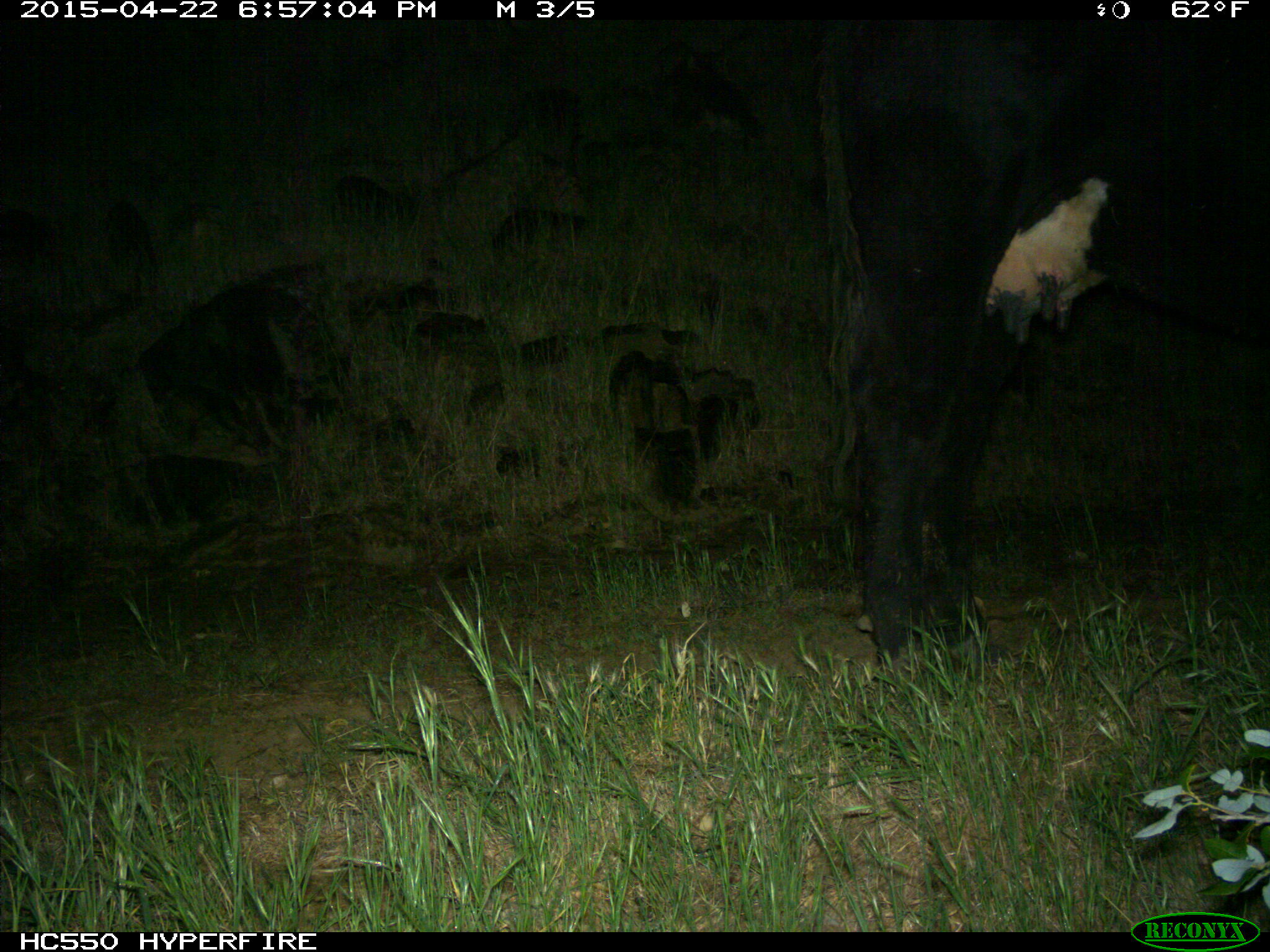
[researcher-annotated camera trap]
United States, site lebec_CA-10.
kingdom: Animalia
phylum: Chordata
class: Mammalia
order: Artiodactyla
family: Bovidae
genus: Bos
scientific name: Bos taurus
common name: domestic cow